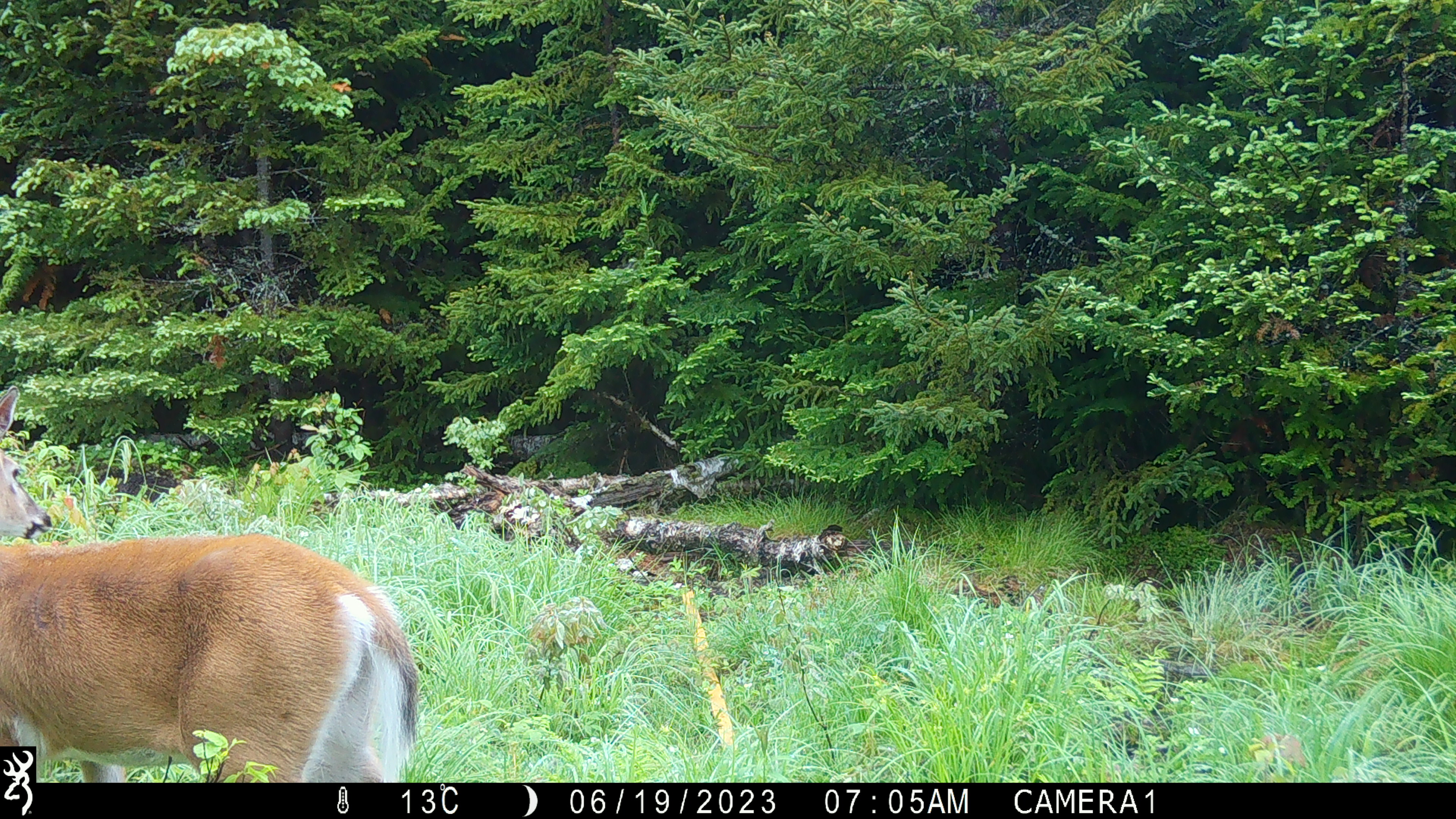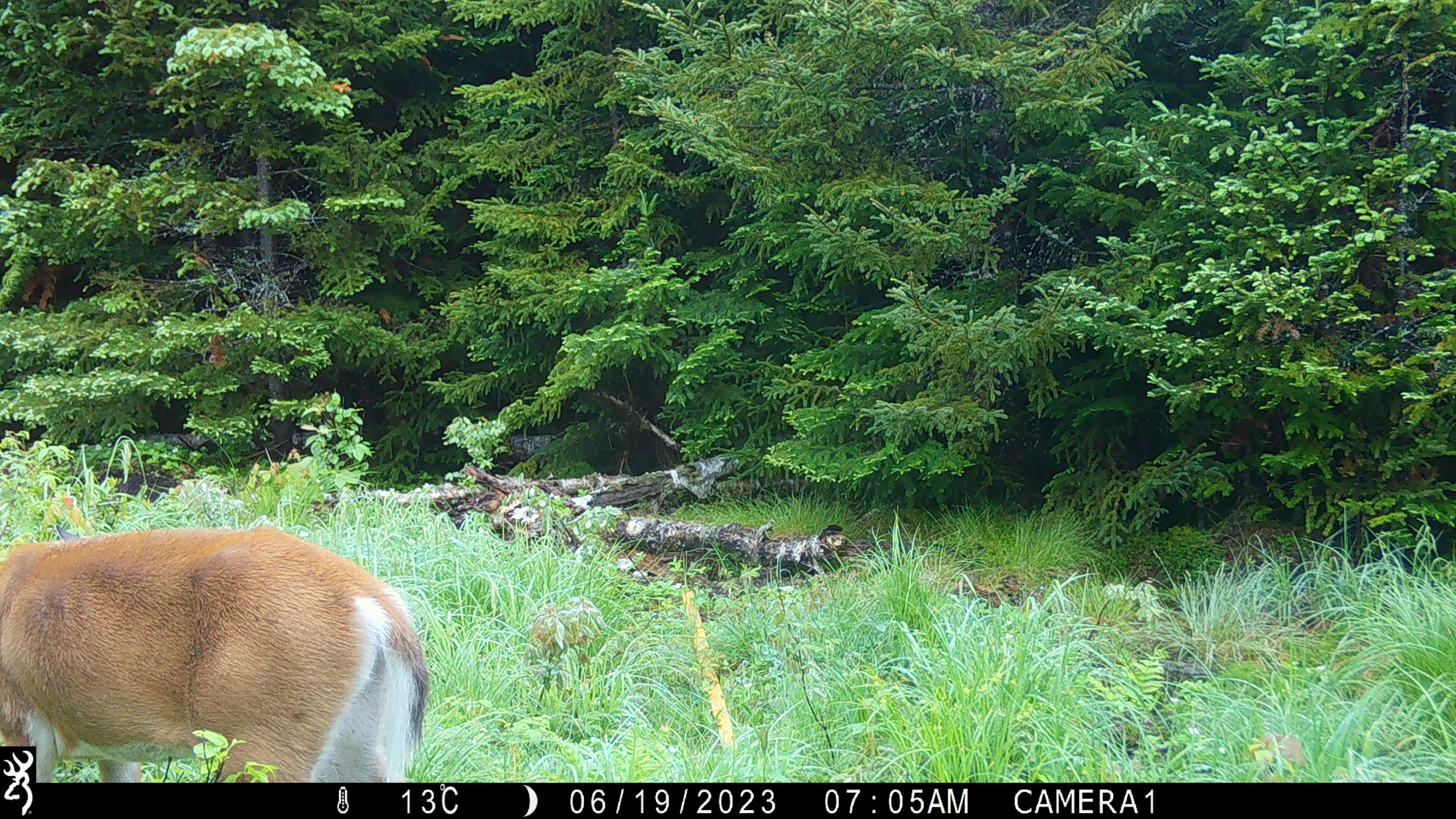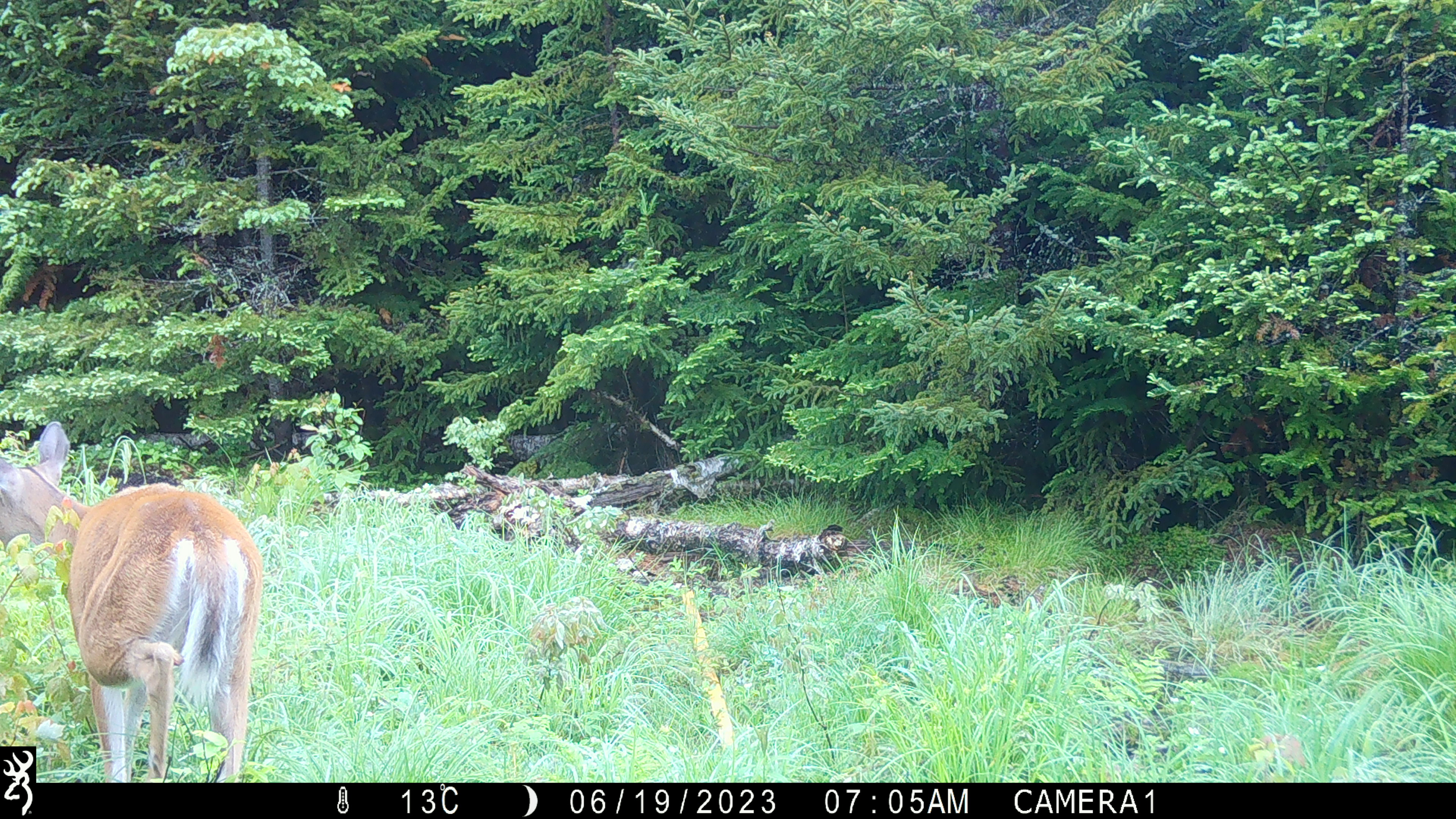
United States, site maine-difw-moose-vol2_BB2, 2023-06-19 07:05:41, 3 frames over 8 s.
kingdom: Animalia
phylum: Chordata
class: Mammalia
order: Artiodactyla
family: Cervidae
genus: Odocoileus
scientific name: Odocoileus virginianus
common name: white-tailed deer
White-tailed deer (Odocoileus virginianus).